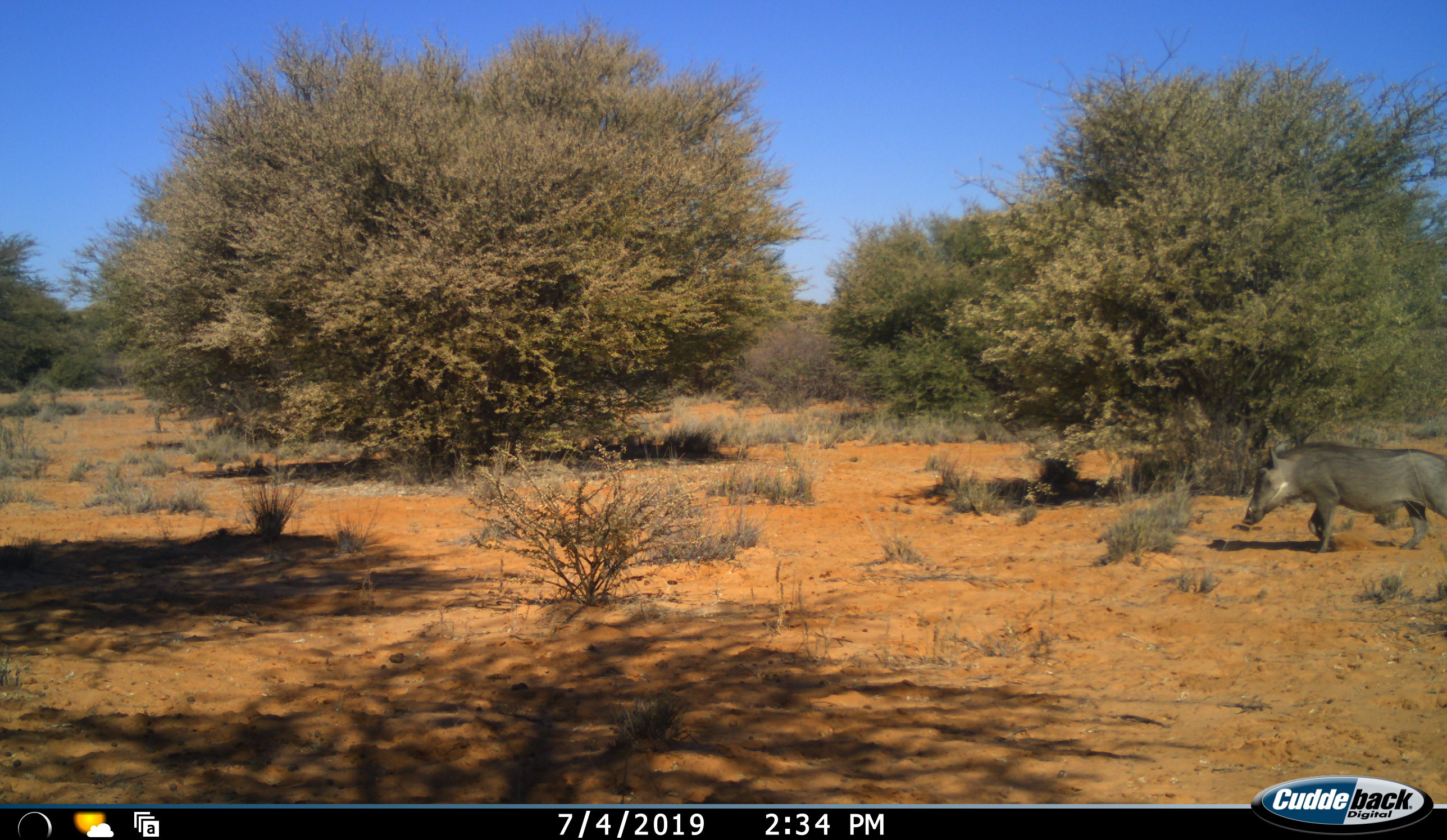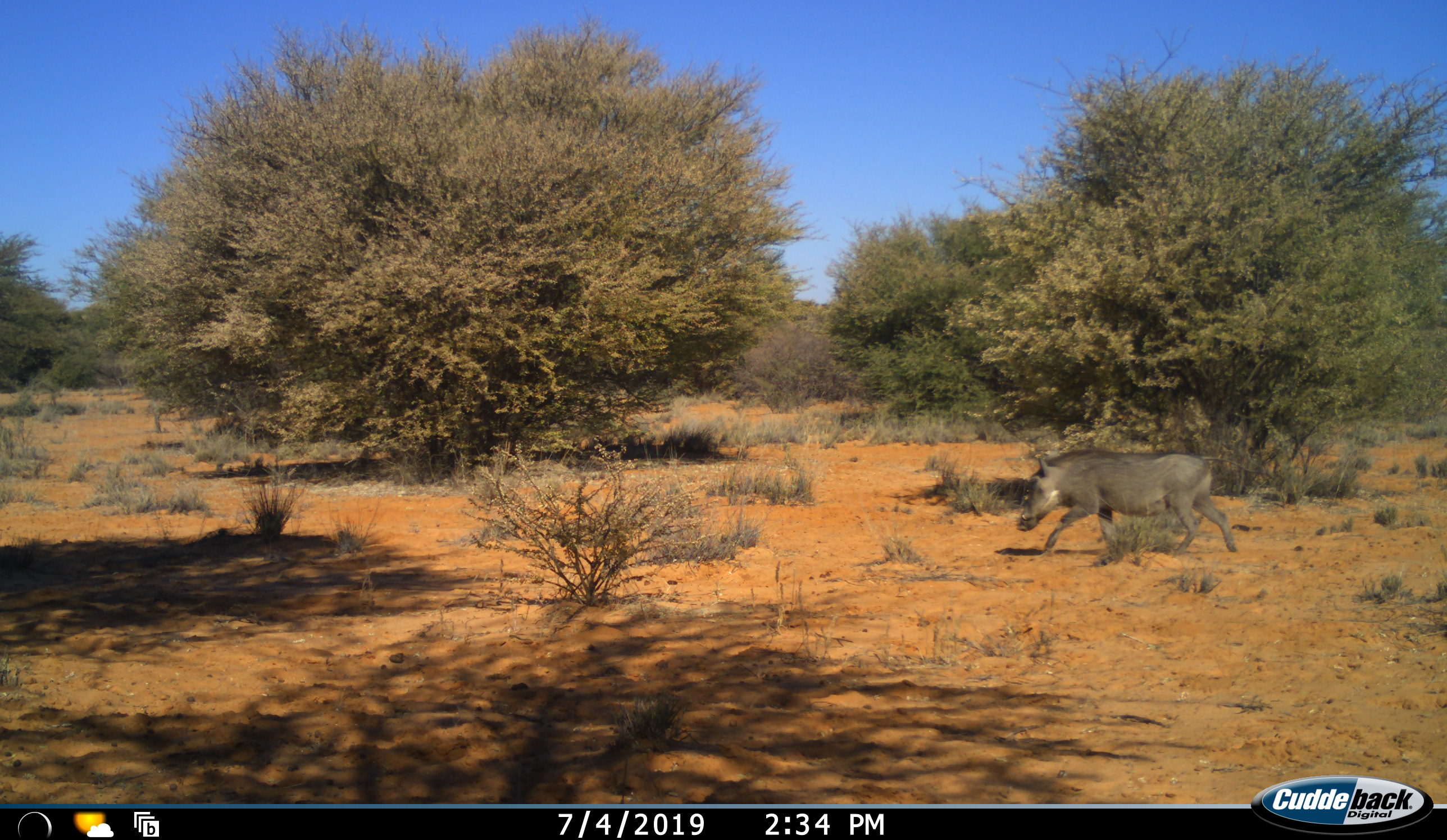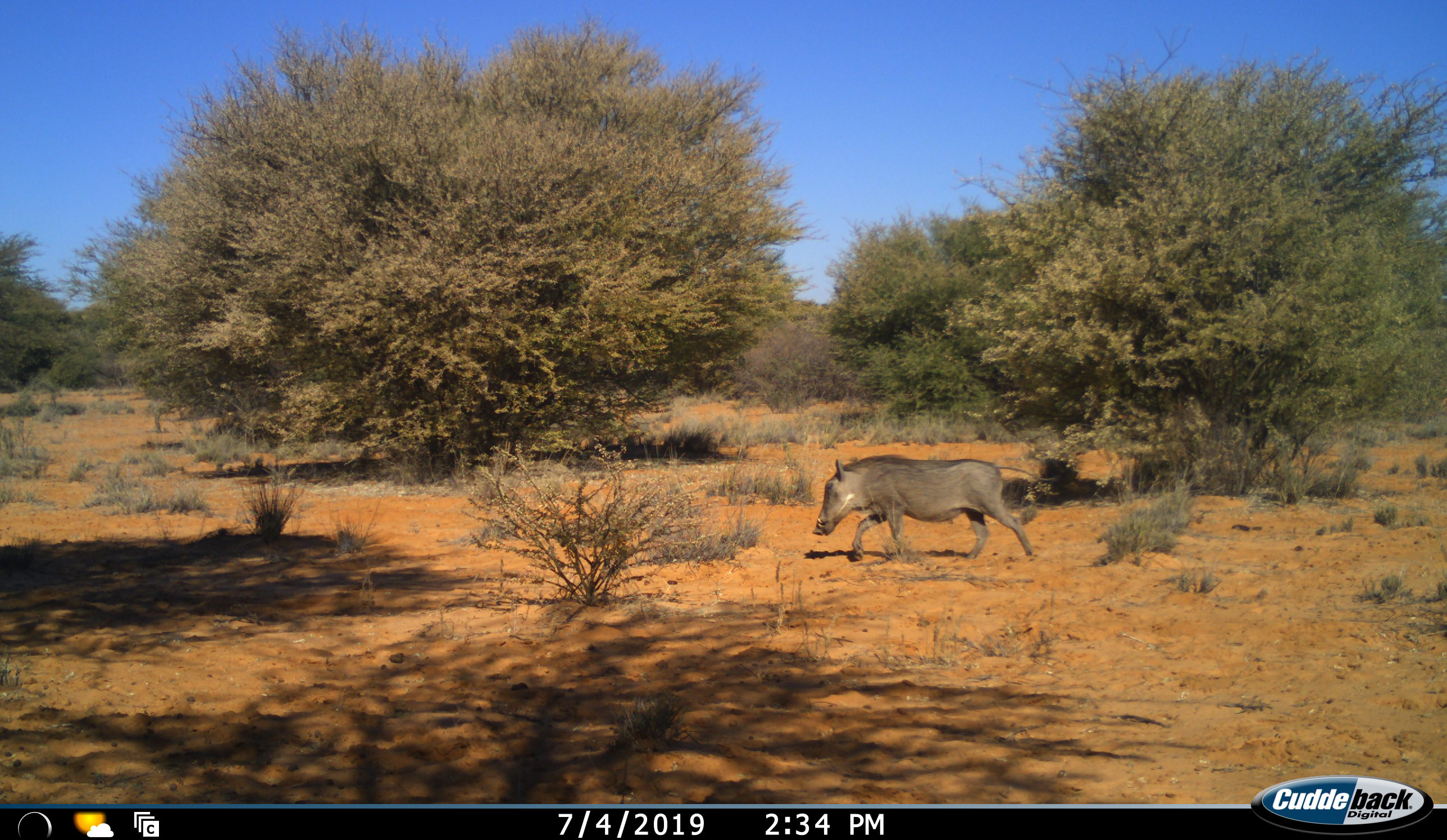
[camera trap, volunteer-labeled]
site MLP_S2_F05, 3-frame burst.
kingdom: Animalia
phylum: Chordata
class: Mammalia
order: Artiodactyla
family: Suidae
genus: Phacochoerus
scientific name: Phacochoerus africanus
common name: warthog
Warthog (Phacochoerus africanus), count 1. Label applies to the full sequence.